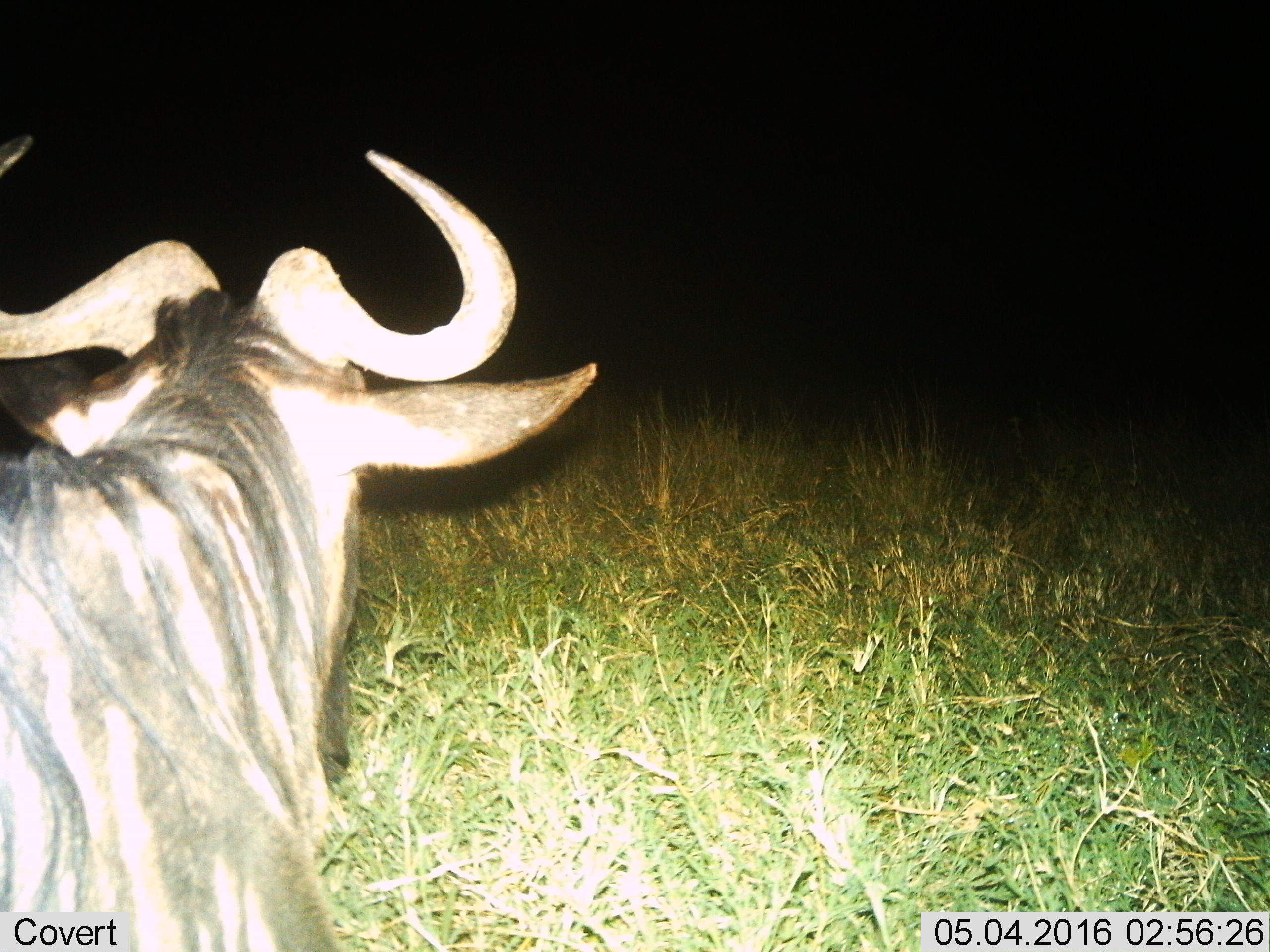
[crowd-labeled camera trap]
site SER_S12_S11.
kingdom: Animalia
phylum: Chordata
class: Mammalia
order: Artiodactyla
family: Bovidae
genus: Connochaetes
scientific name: Connochaetes taurinus taurinus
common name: blue wildebeest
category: wildebeestblue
Wildebeestblue (blue wildebeest) (Connochaetes taurinus taurinus), count 1. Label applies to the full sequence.